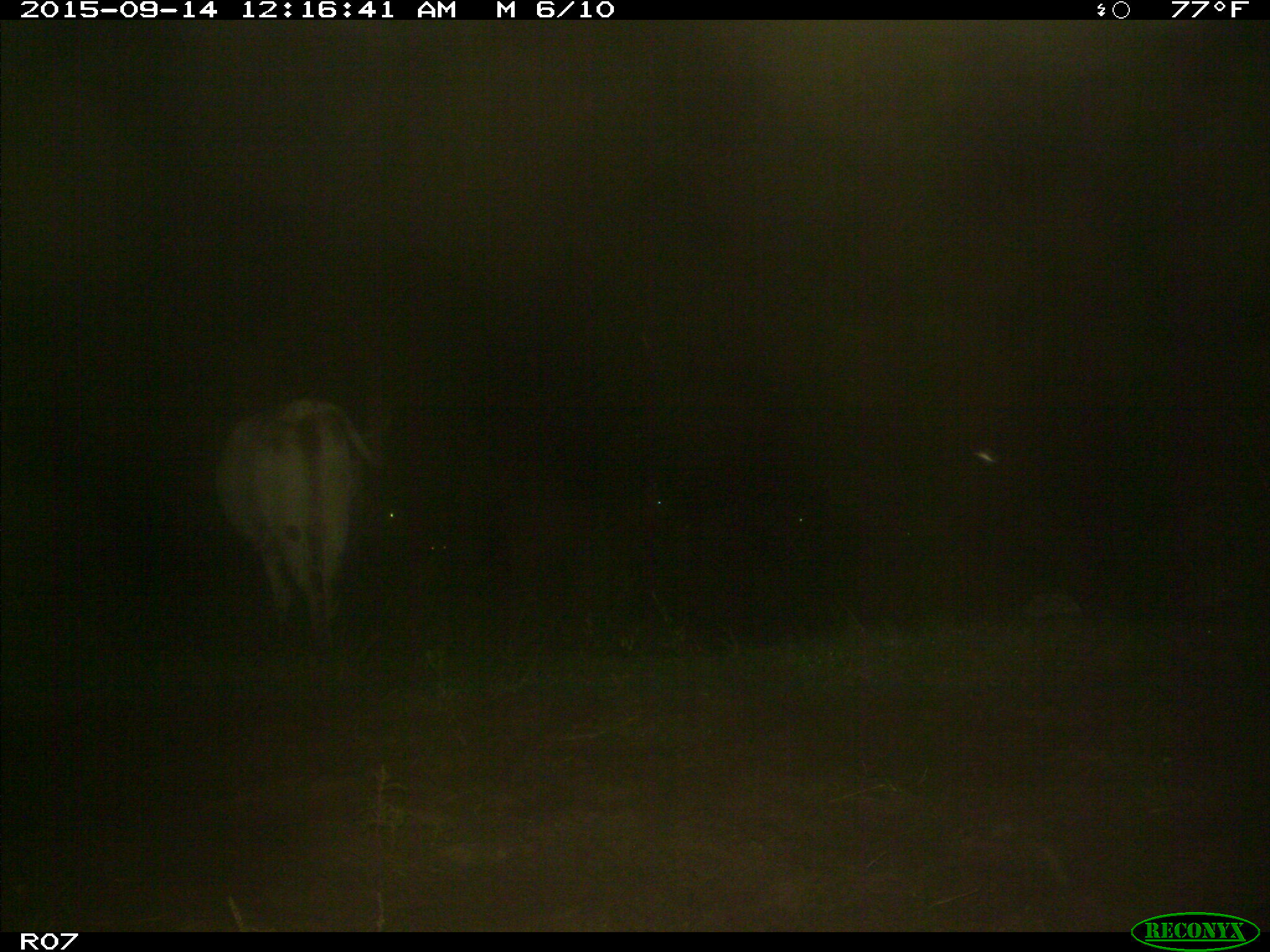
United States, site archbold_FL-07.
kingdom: Animalia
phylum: Chordata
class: Mammalia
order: Artiodactyla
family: Bovidae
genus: Bos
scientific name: Bos taurus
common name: domestic cow